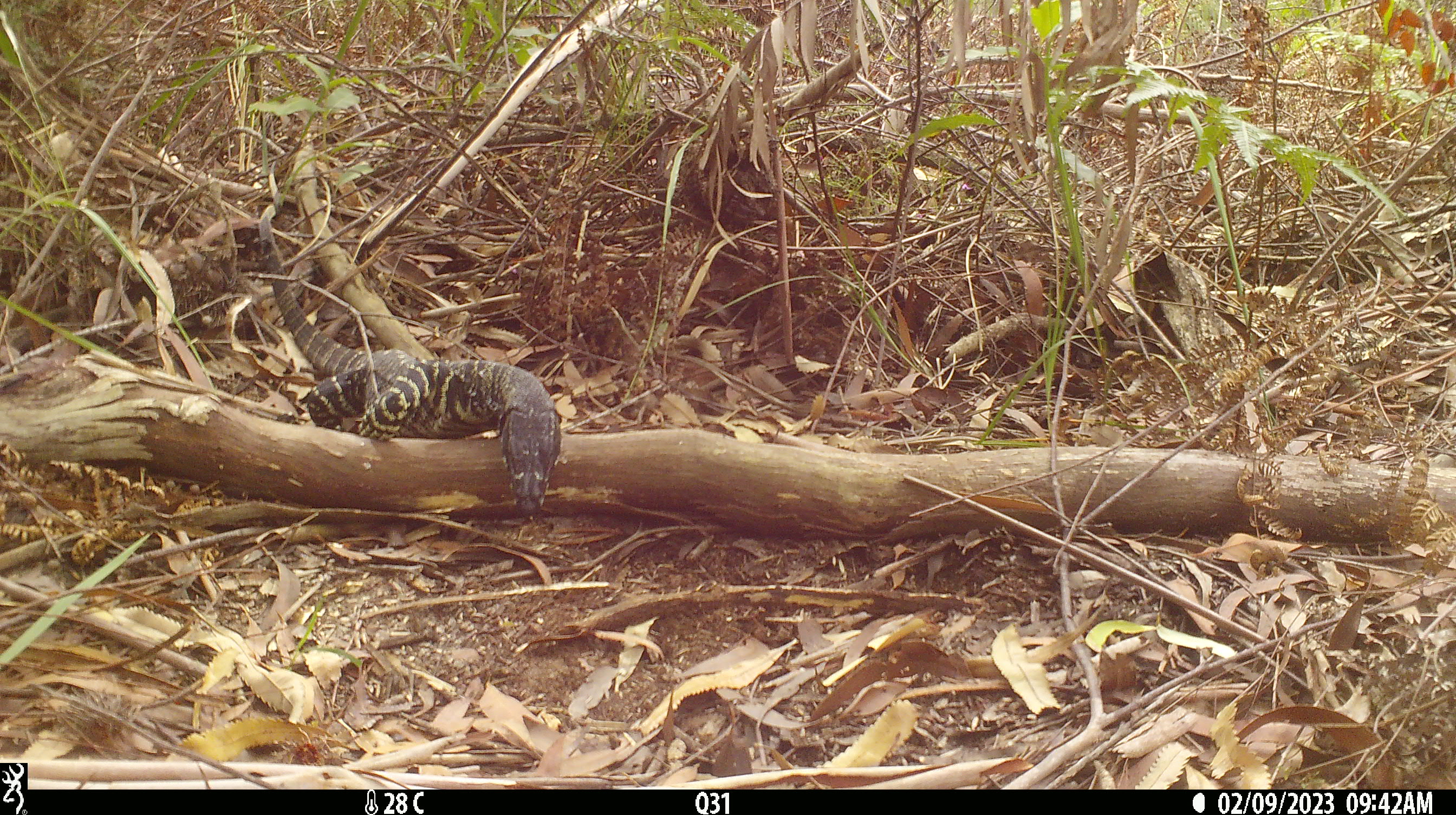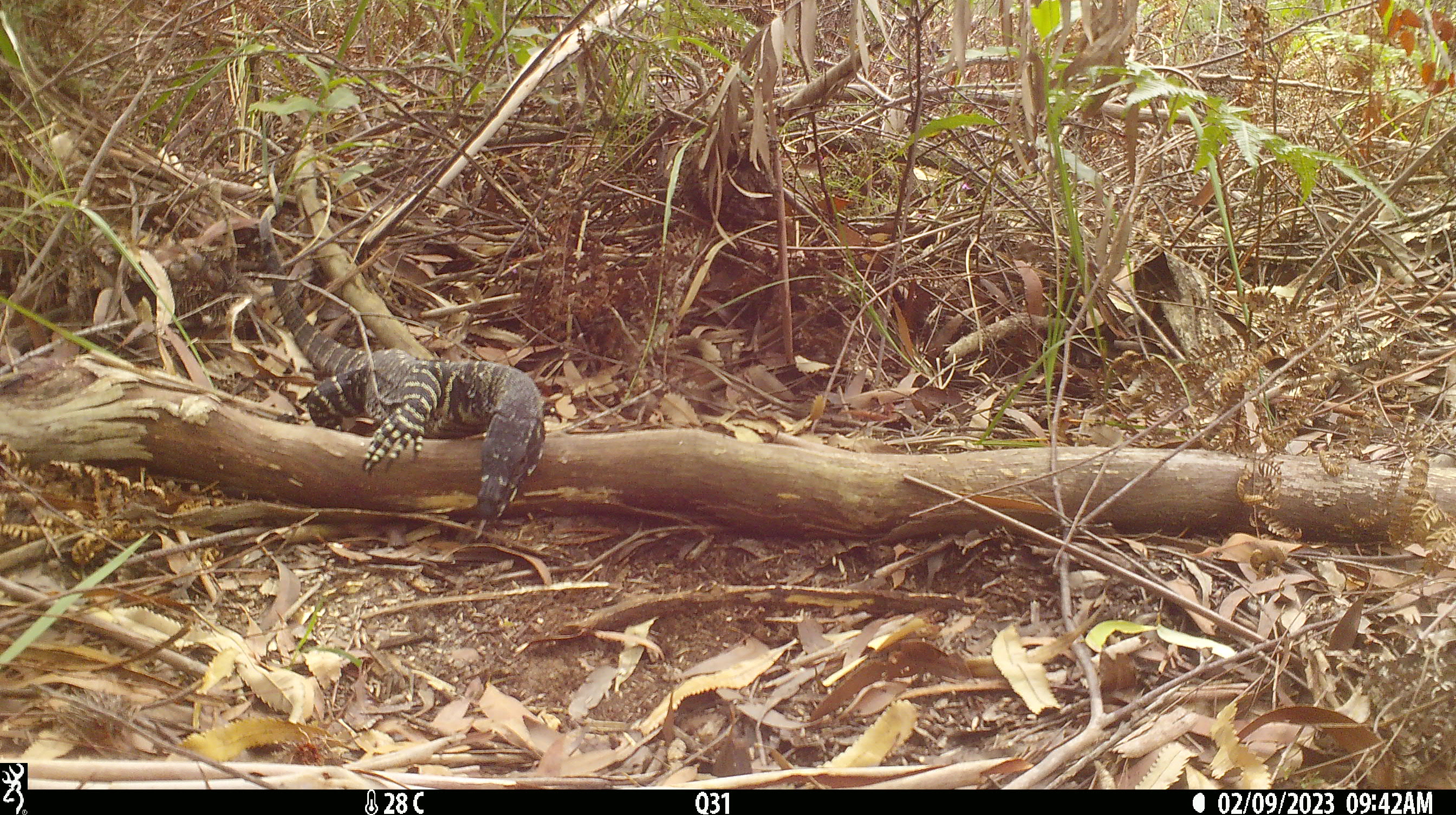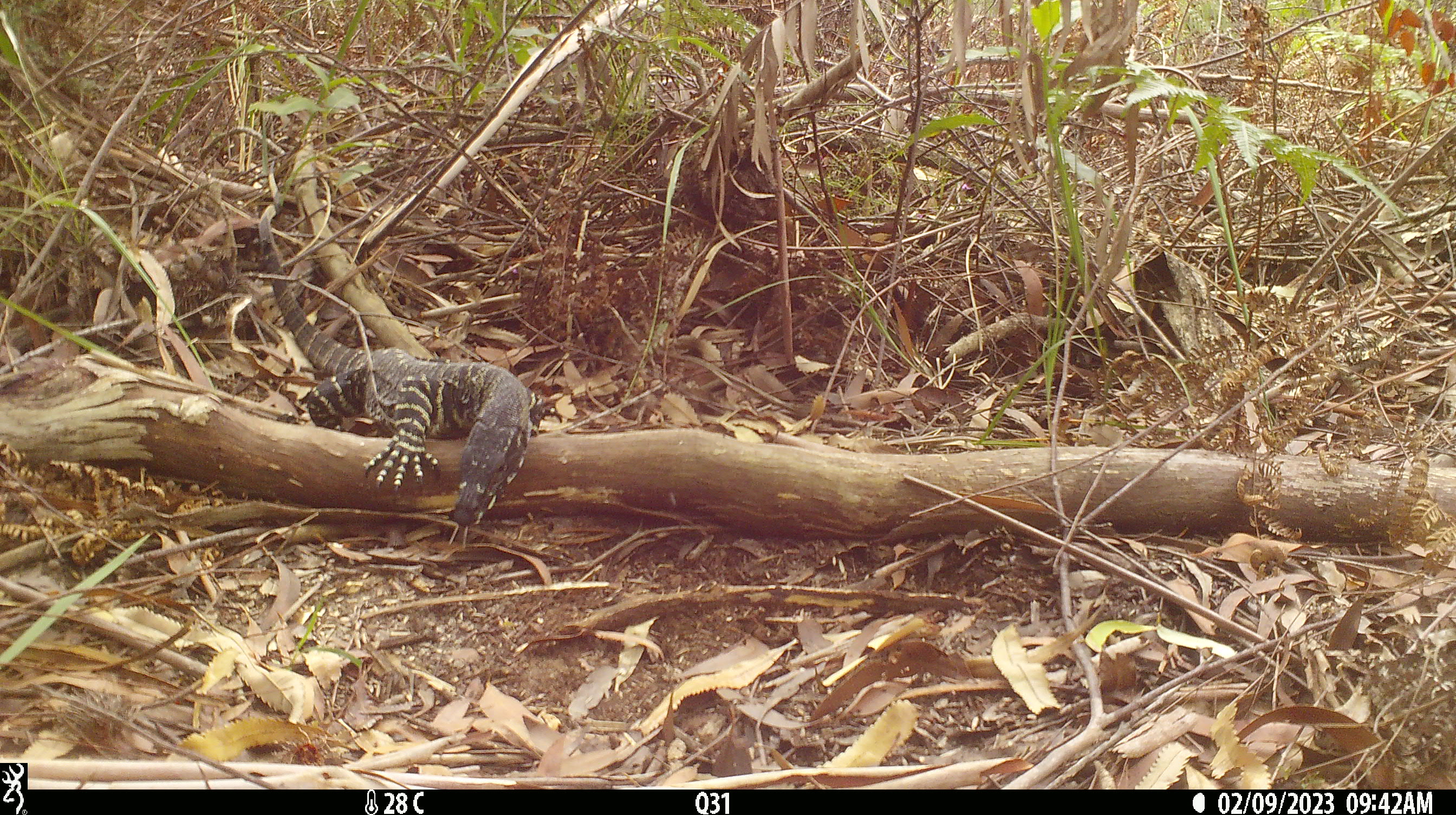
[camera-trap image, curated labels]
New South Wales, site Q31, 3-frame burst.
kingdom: Animalia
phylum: Chordata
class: Reptilia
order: Squamata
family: Varanidae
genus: Varanus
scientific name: Varanus varius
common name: lace monitor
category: goanna